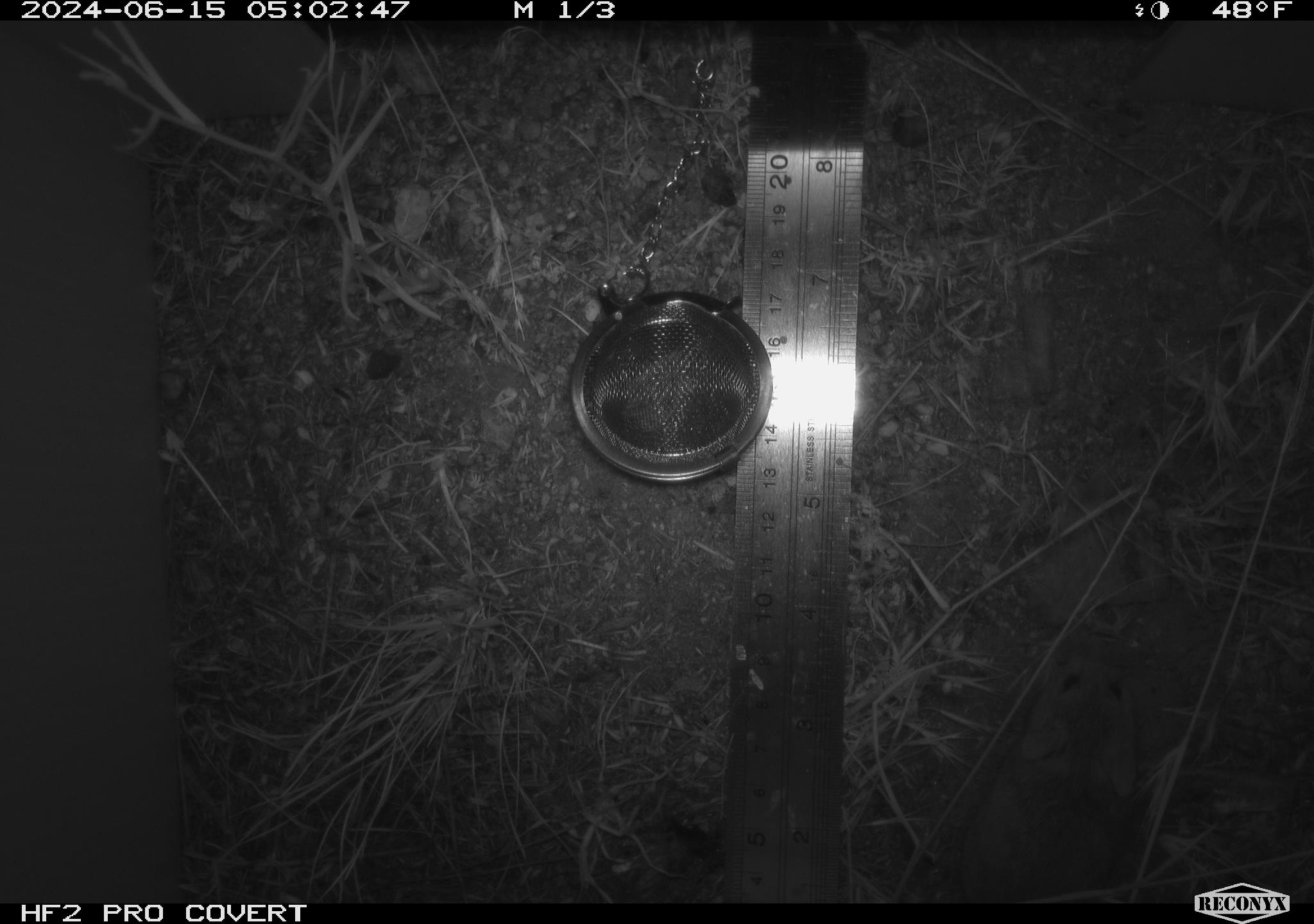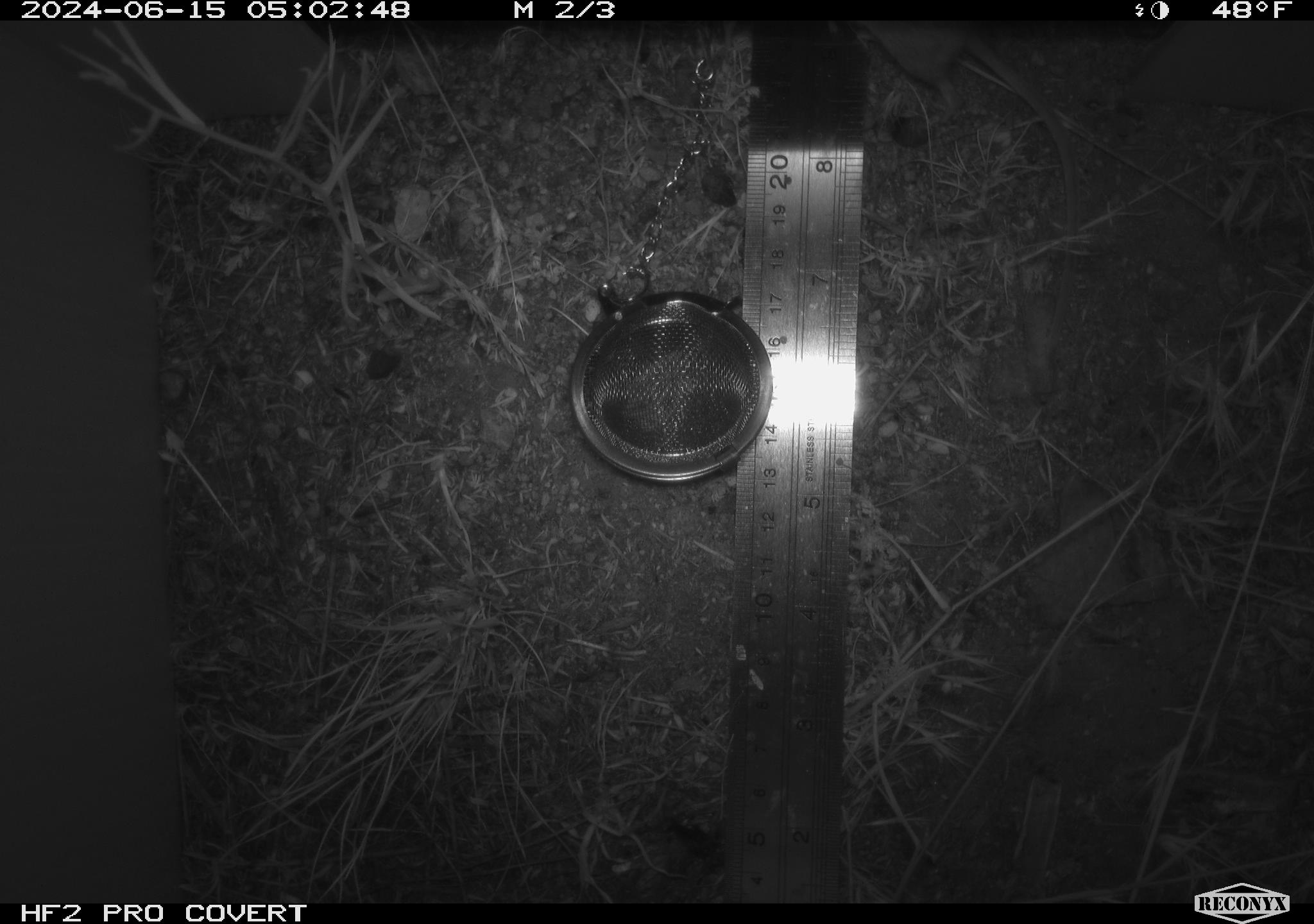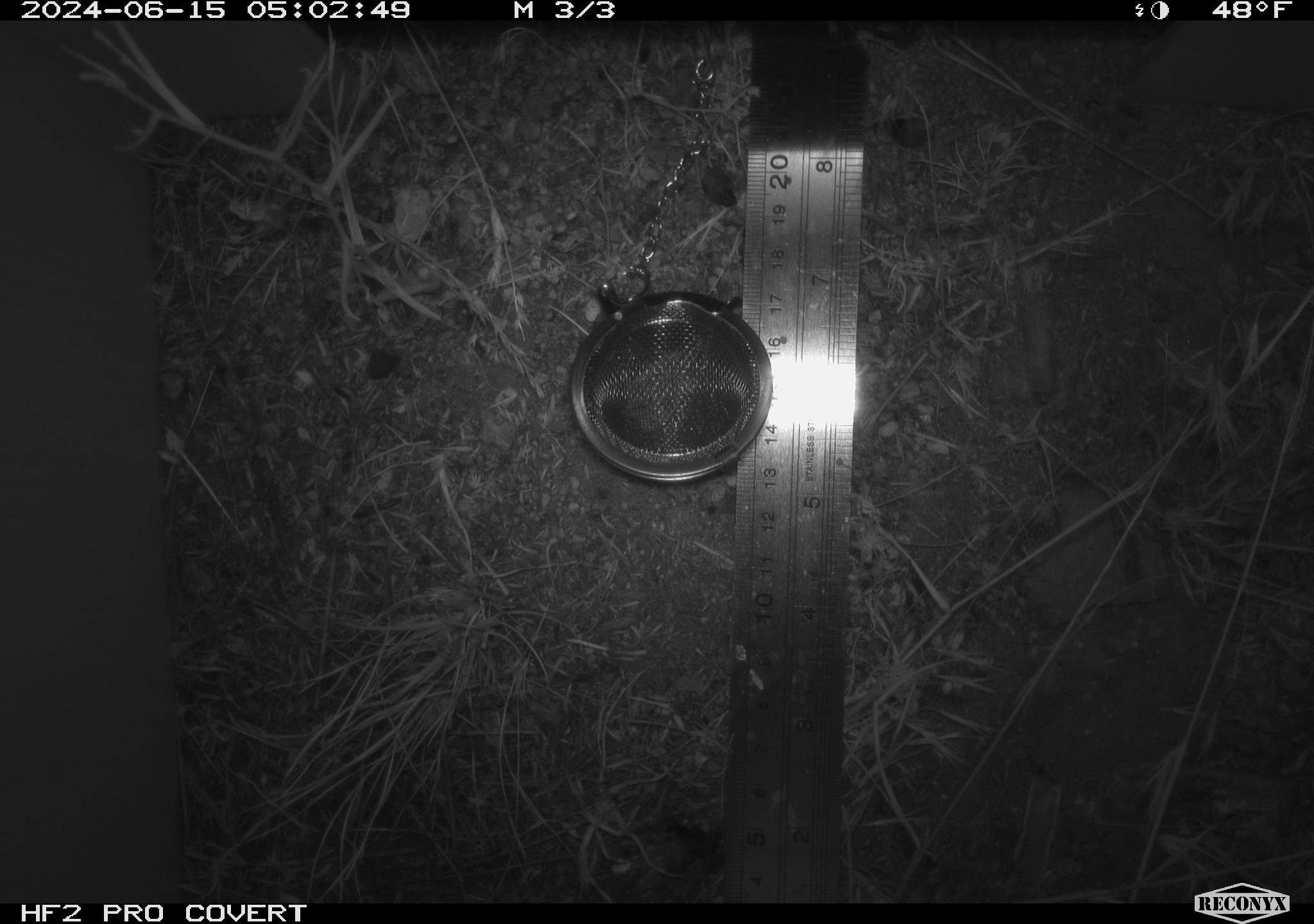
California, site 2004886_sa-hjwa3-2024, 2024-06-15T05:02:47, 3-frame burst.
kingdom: Animalia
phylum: Chordata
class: Mammalia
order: Rodentia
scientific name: Rodentia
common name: rodent